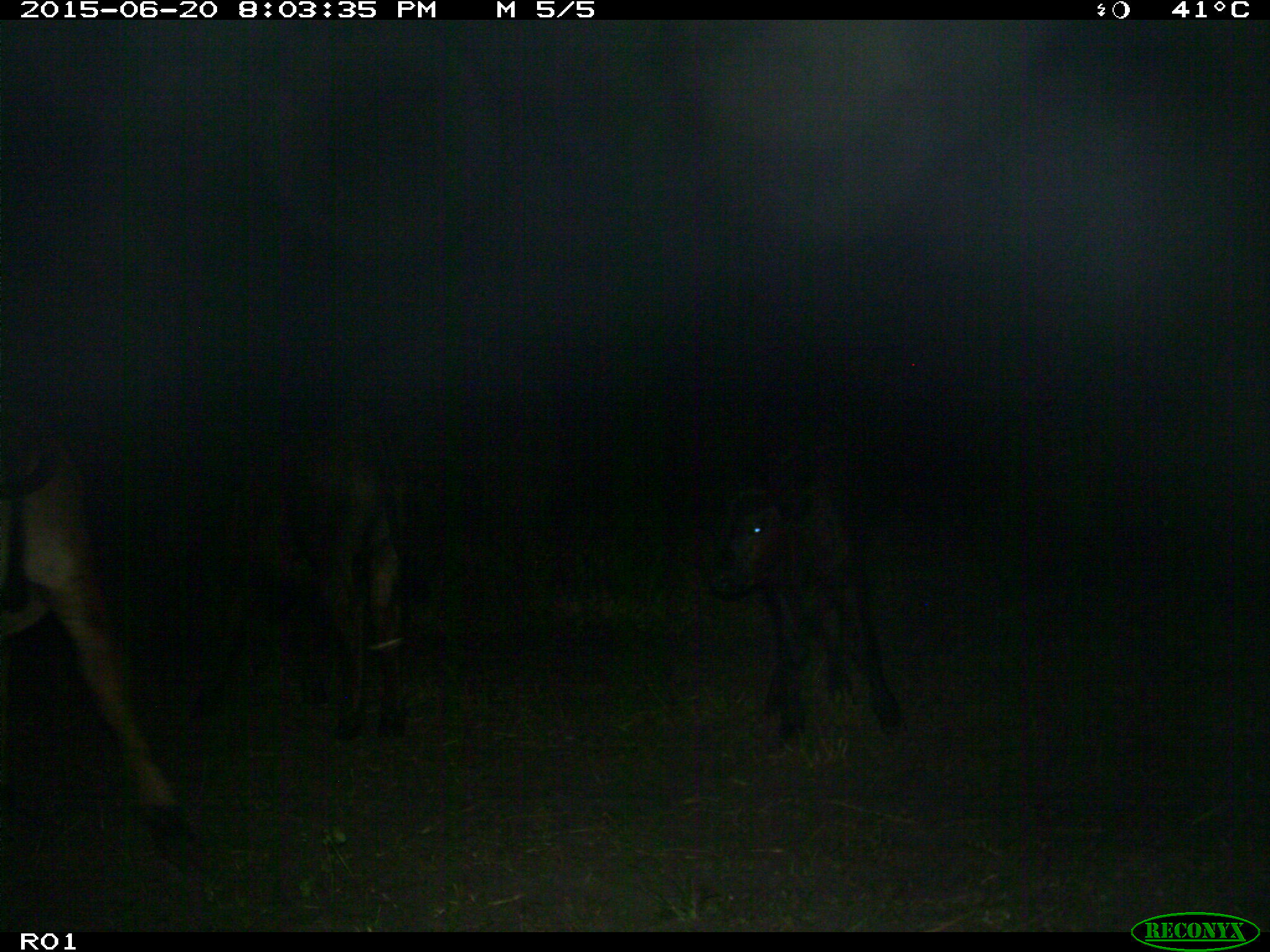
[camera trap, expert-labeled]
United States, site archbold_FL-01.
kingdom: Animalia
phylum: Chordata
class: Mammalia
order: Artiodactyla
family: Bovidae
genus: Bos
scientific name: Bos taurus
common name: domestic cow